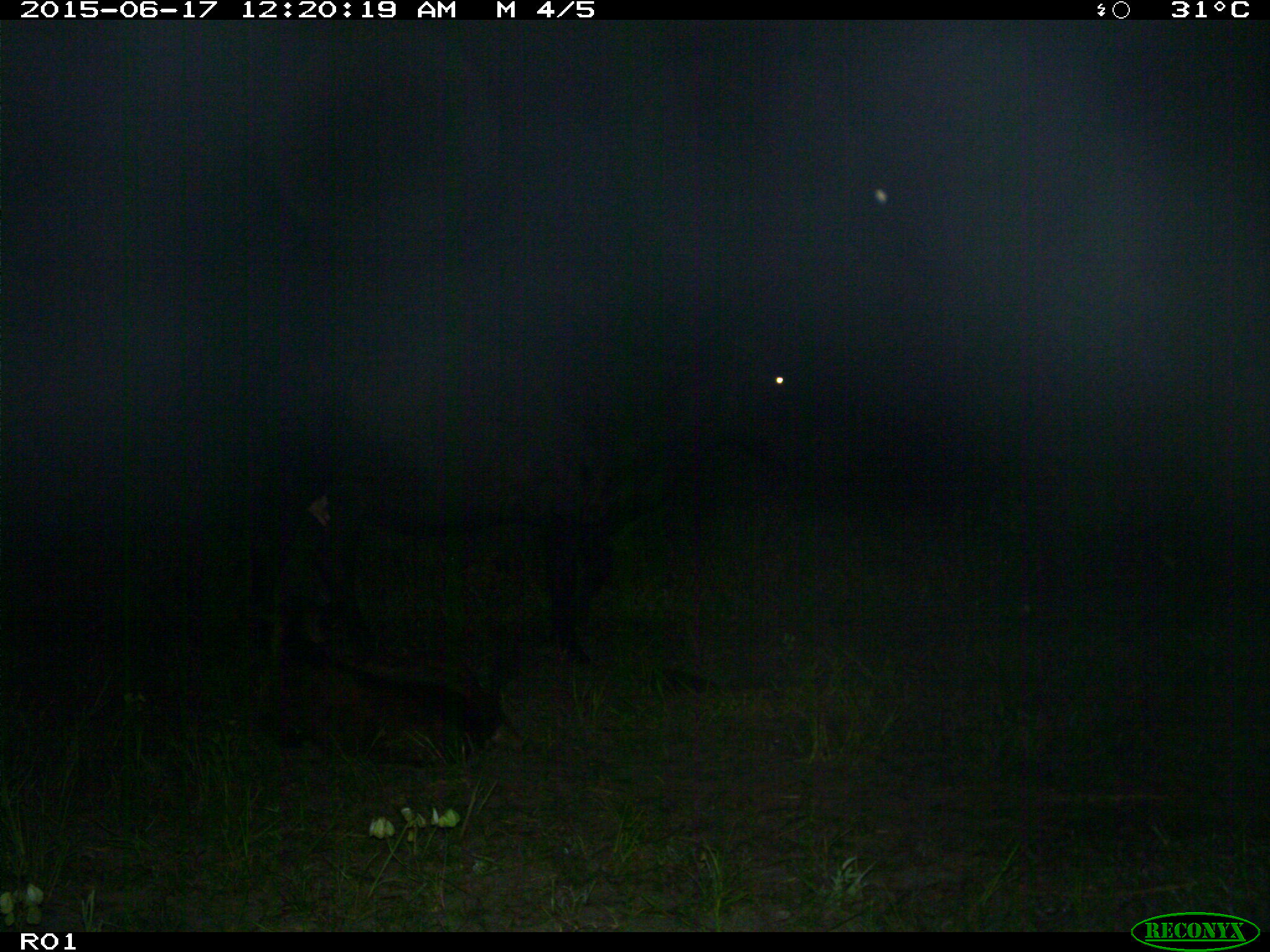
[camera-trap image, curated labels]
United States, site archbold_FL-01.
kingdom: Animalia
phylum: Chordata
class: Mammalia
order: Artiodactyla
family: Bovidae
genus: Bos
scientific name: Bos taurus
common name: domestic cow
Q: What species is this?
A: Bos taurus (domestic cow).